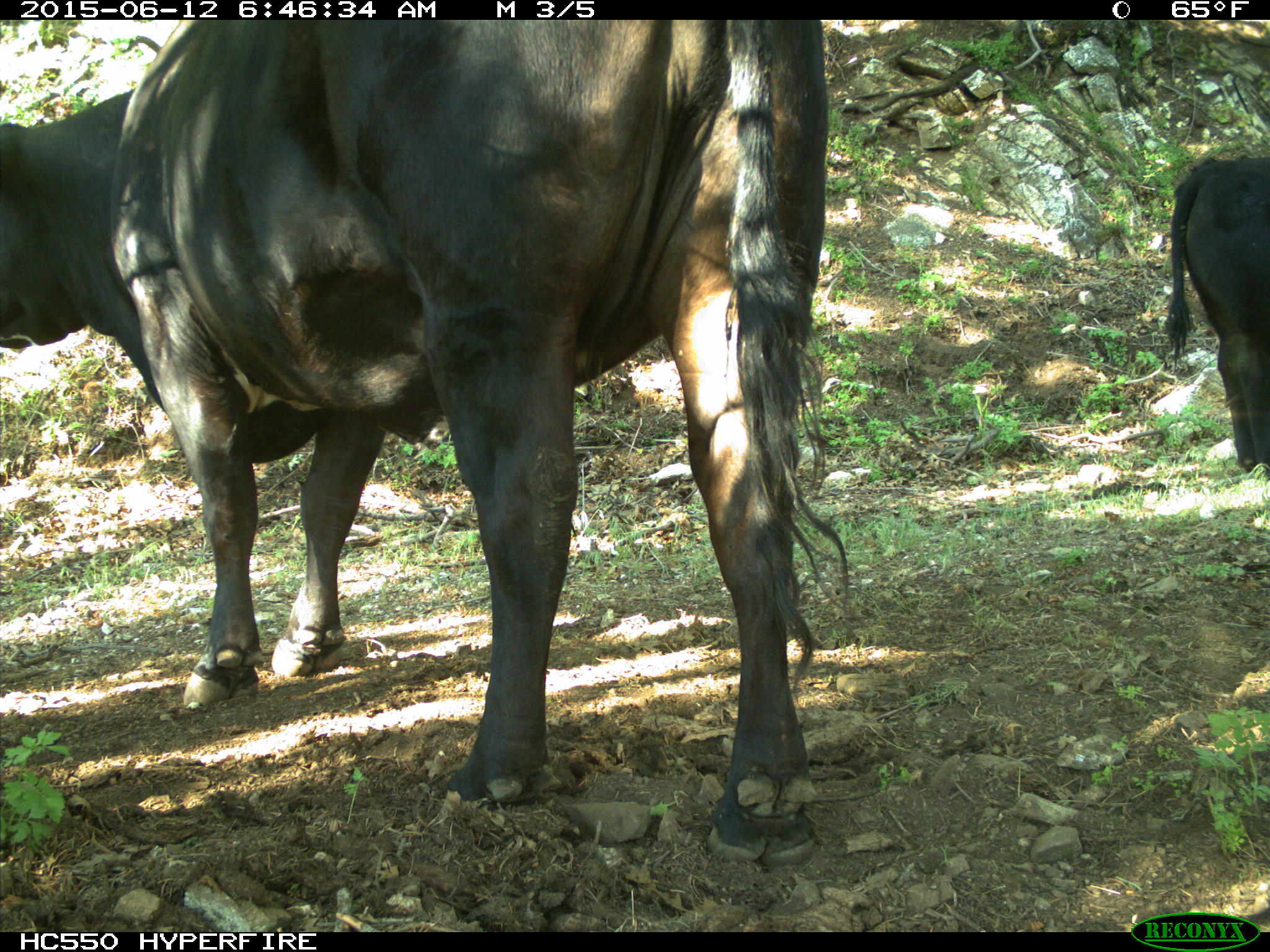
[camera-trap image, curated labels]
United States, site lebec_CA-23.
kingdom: Animalia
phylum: Chordata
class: Mammalia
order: Artiodactyla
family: Bovidae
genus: Bos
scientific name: Bos taurus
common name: domestic cow